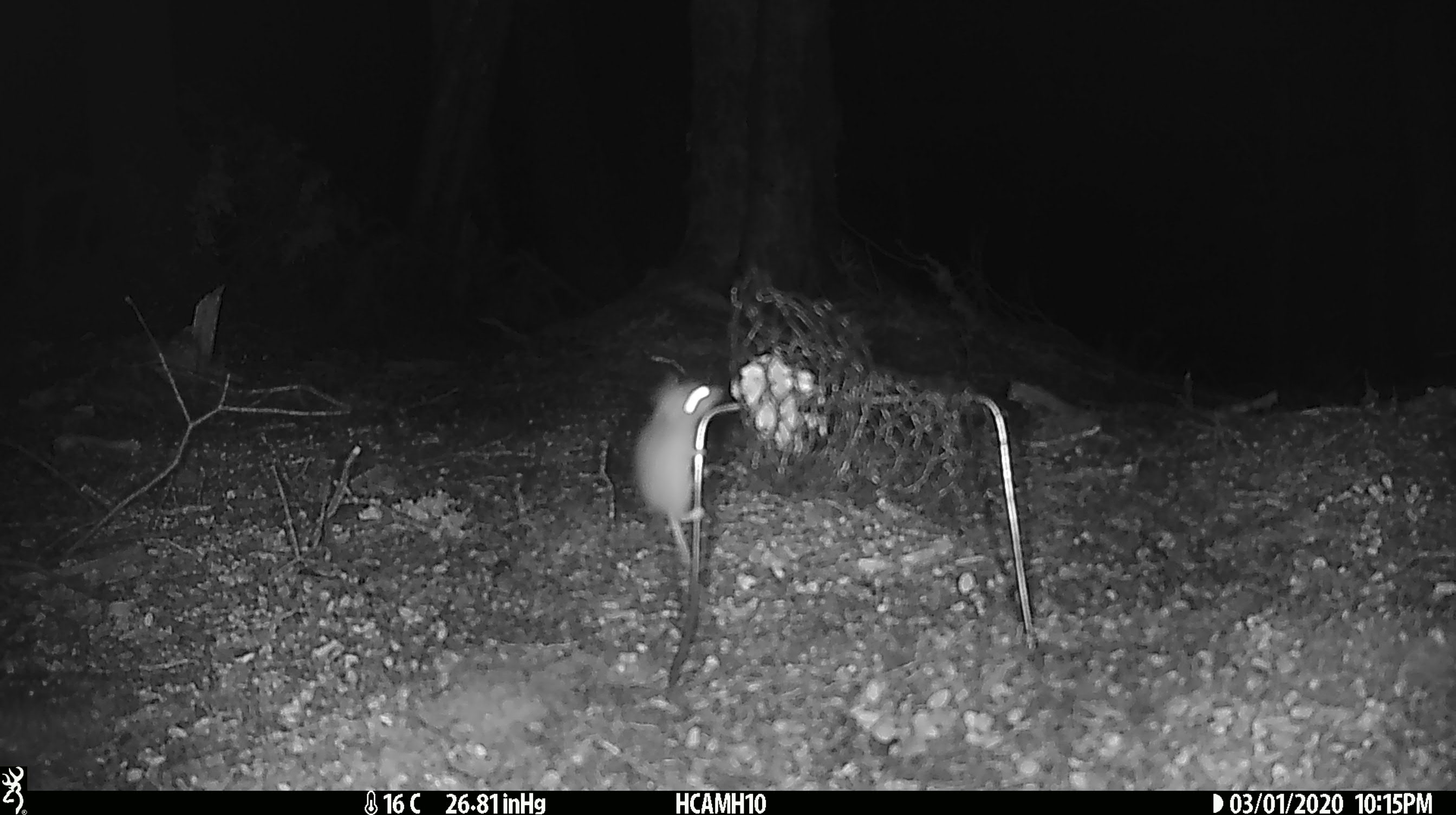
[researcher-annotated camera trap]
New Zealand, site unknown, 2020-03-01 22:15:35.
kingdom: Animalia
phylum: Chordata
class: Mammalia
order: Rodentia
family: Muridae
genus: Mus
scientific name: Mus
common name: mouse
Mouse (Mus).